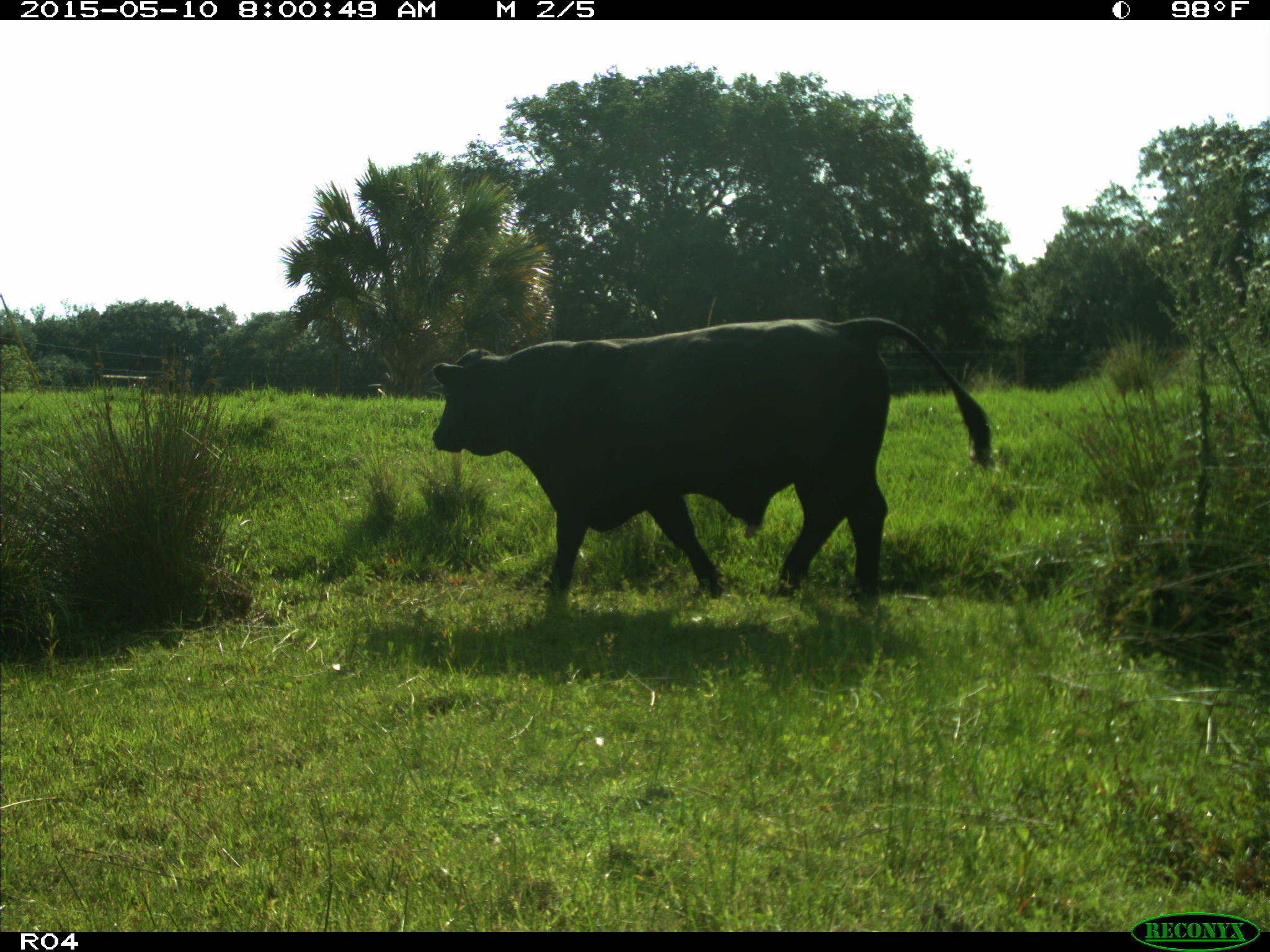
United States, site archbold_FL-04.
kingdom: Animalia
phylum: Chordata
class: Mammalia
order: Artiodactyla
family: Bovidae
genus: Bos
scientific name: Bos taurus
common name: domestic cow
Bos taurus (domestic cow).